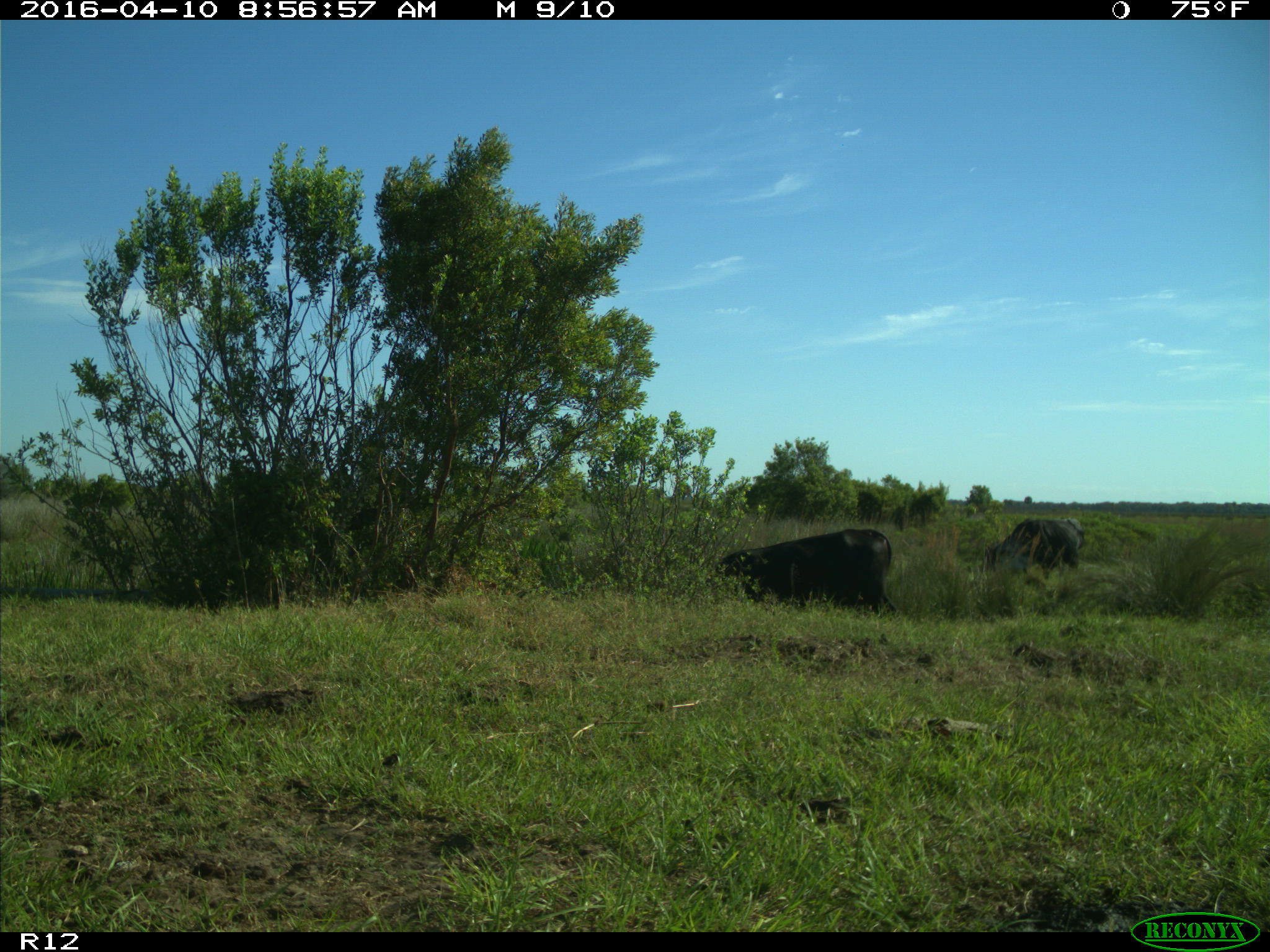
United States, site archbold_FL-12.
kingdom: Animalia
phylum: Chordata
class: Mammalia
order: Artiodactyla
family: Bovidae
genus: Bos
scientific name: Bos taurus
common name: domestic cow